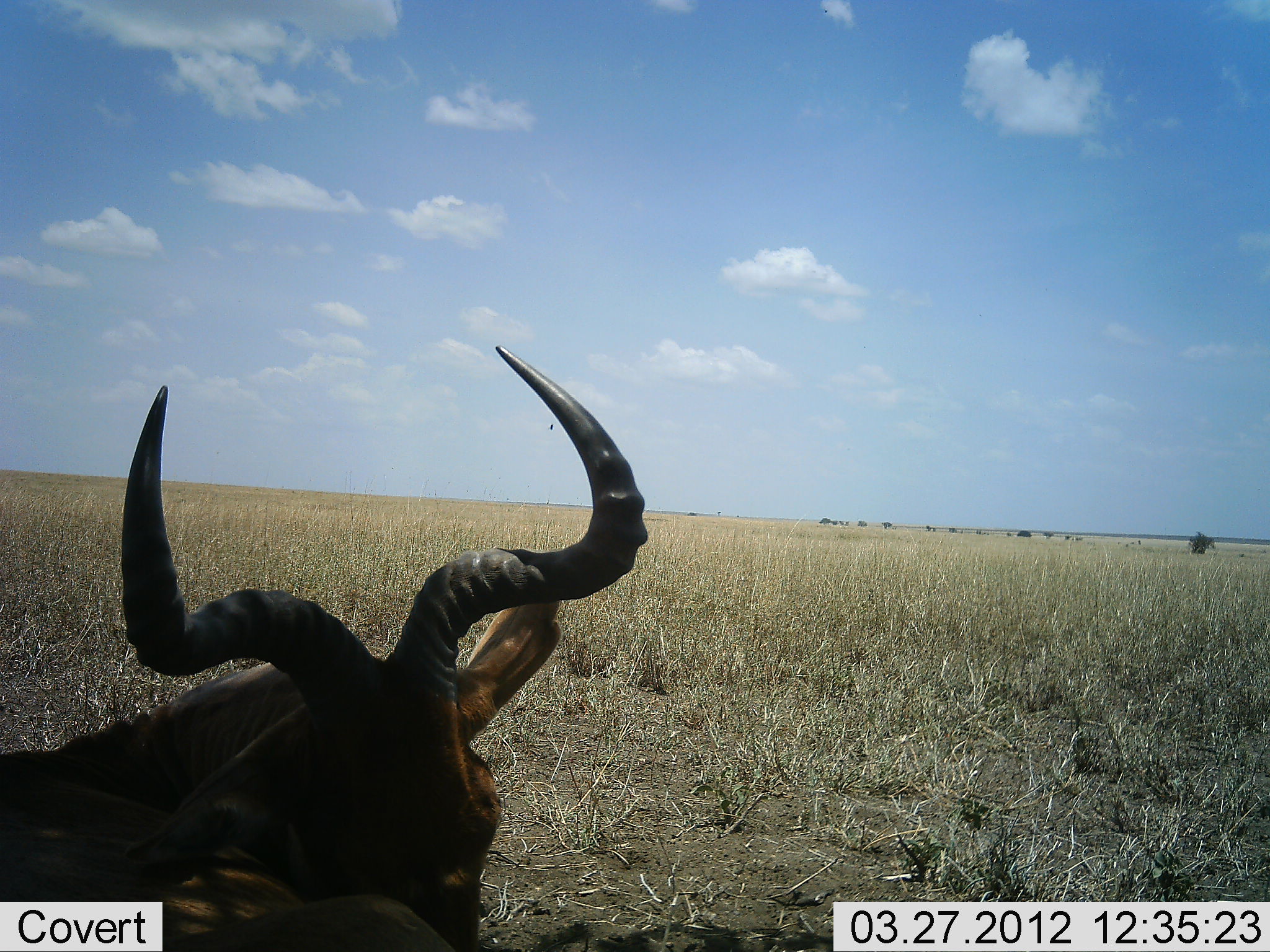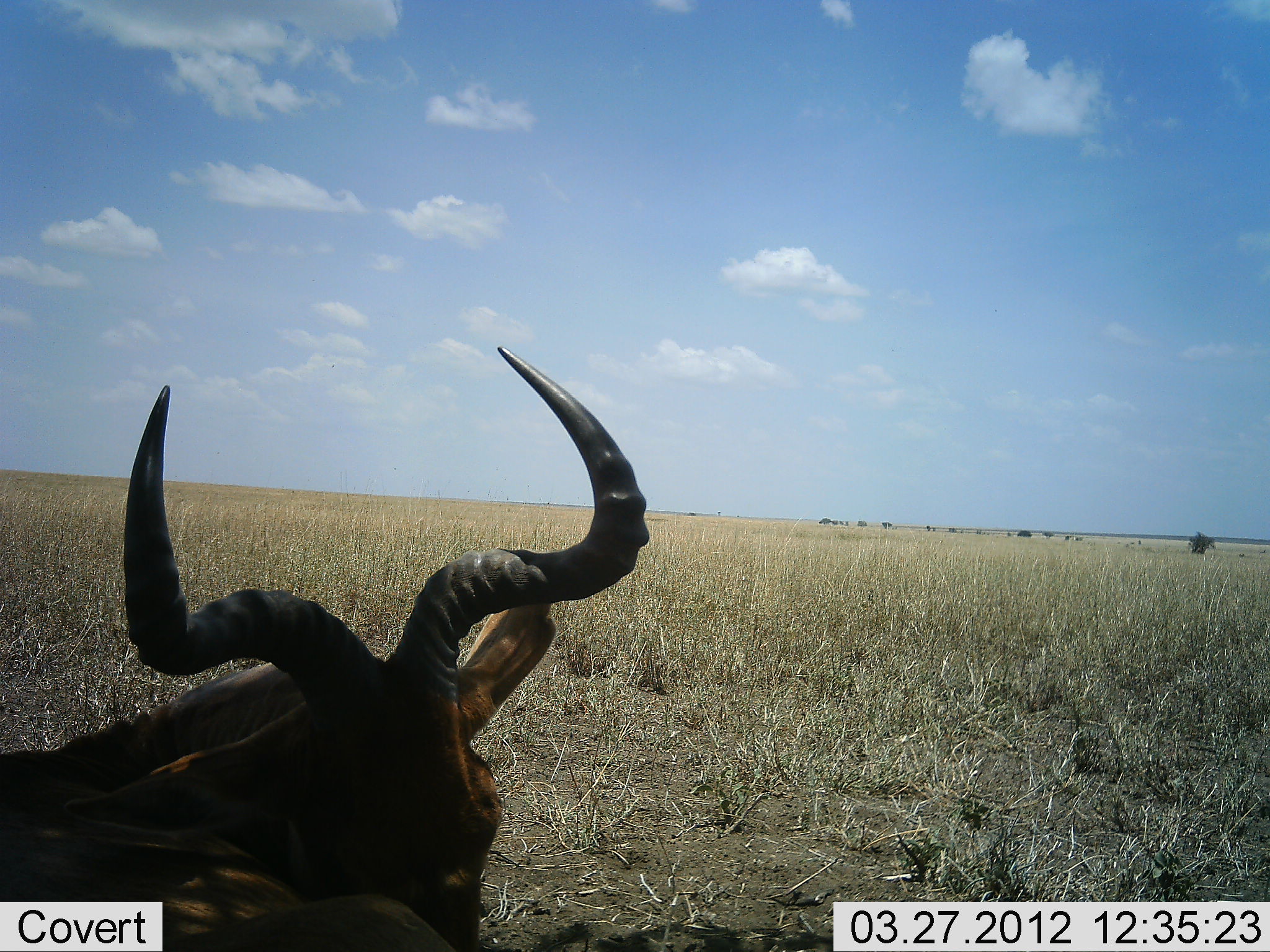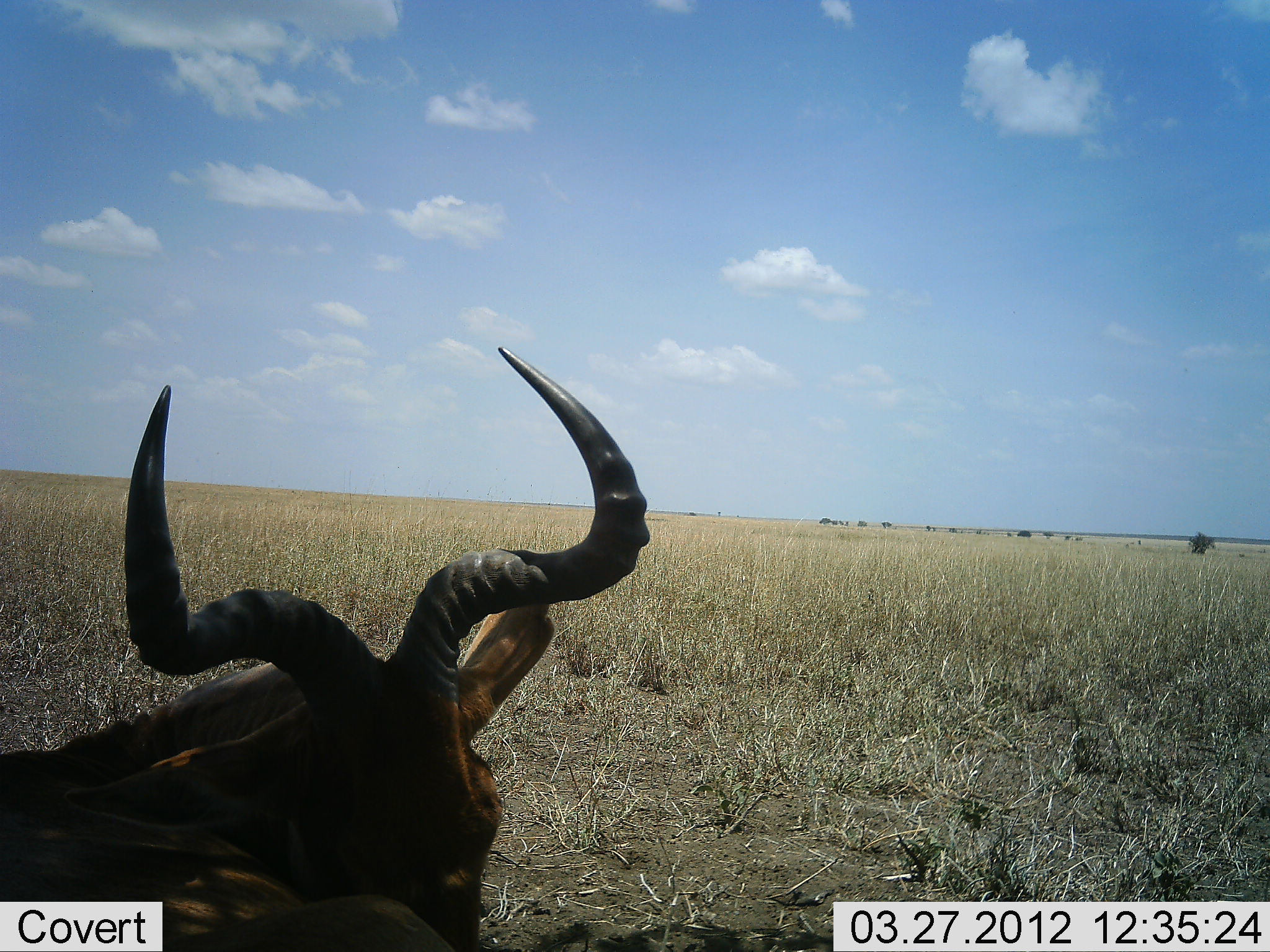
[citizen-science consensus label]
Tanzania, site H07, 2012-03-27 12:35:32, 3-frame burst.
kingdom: Animalia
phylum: Chordata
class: Mammalia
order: Artiodactyla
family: Bovidae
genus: Alcelaphus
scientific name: Alcelaphus buselaphus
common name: hartebeest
Hartebeest (Alcelaphus buselaphus), count 1. Behavior (volunteer vote fractions): standing 7%, resting 93%, moving 0%, interacting 0%. Young present (vote fraction): 0%. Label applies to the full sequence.